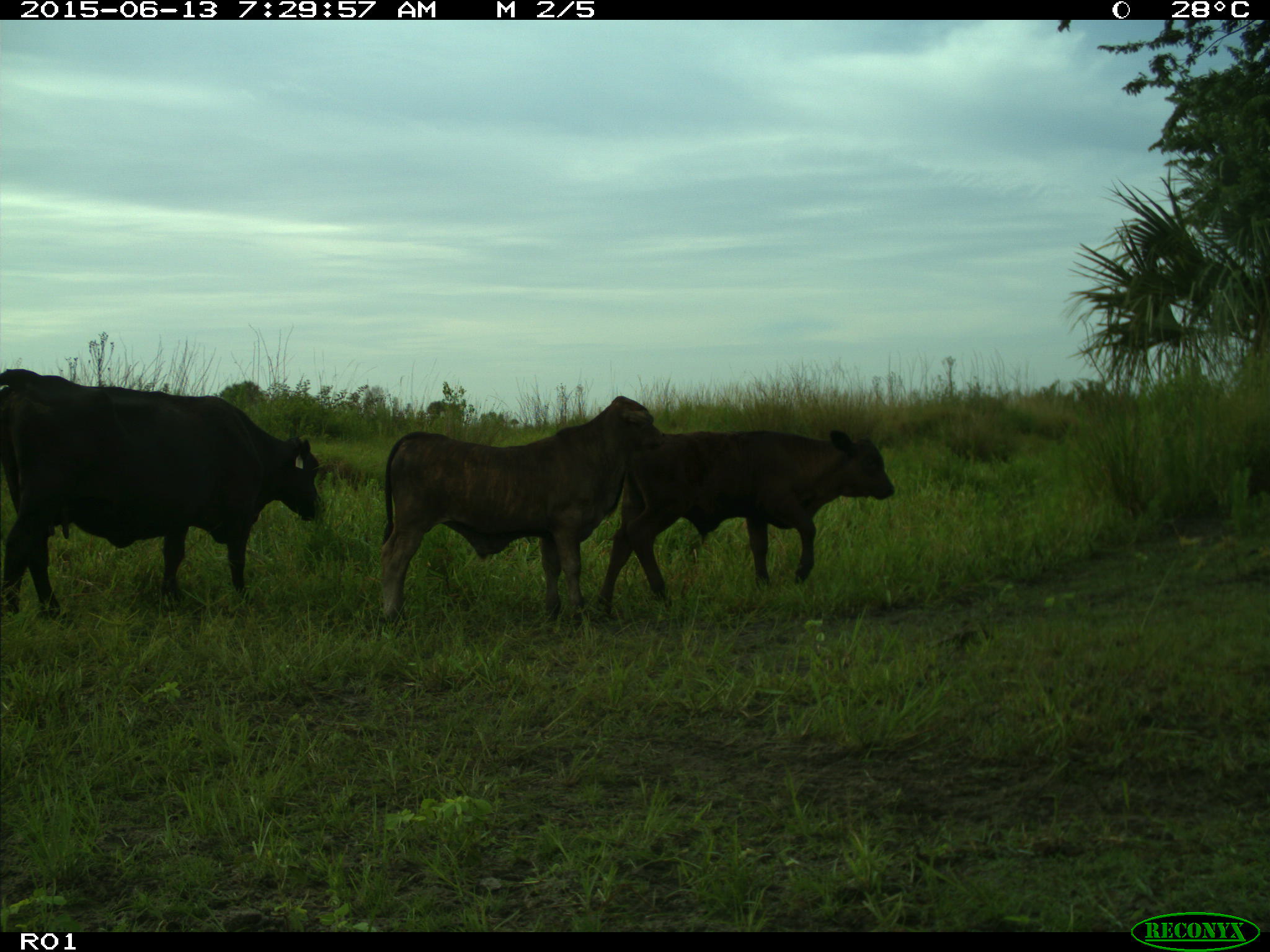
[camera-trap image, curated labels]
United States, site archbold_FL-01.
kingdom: Animalia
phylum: Chordata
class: Mammalia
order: Artiodactyla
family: Bovidae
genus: Bos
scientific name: Bos taurus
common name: domestic cow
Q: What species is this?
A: Bos taurus (domestic cow).